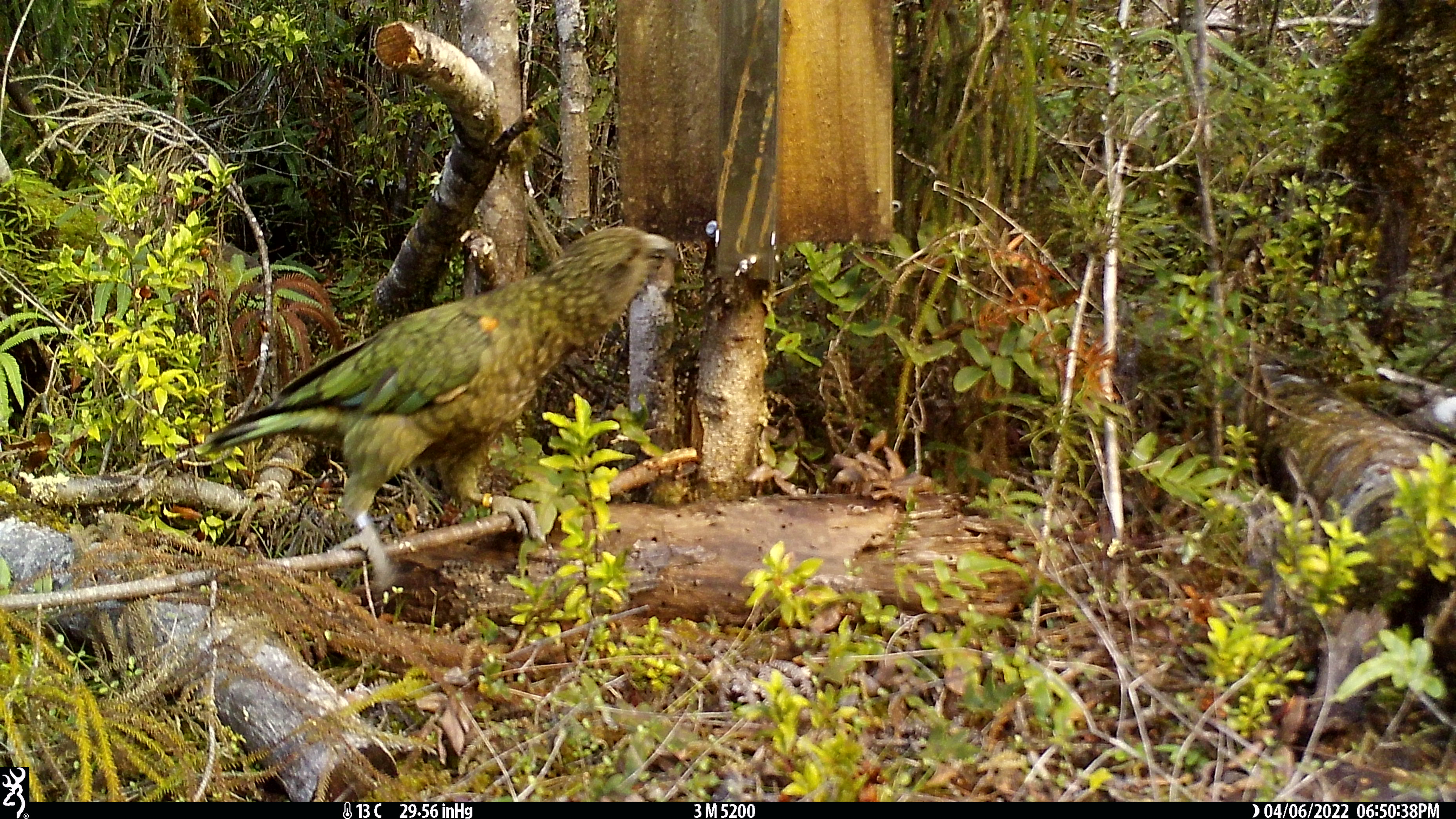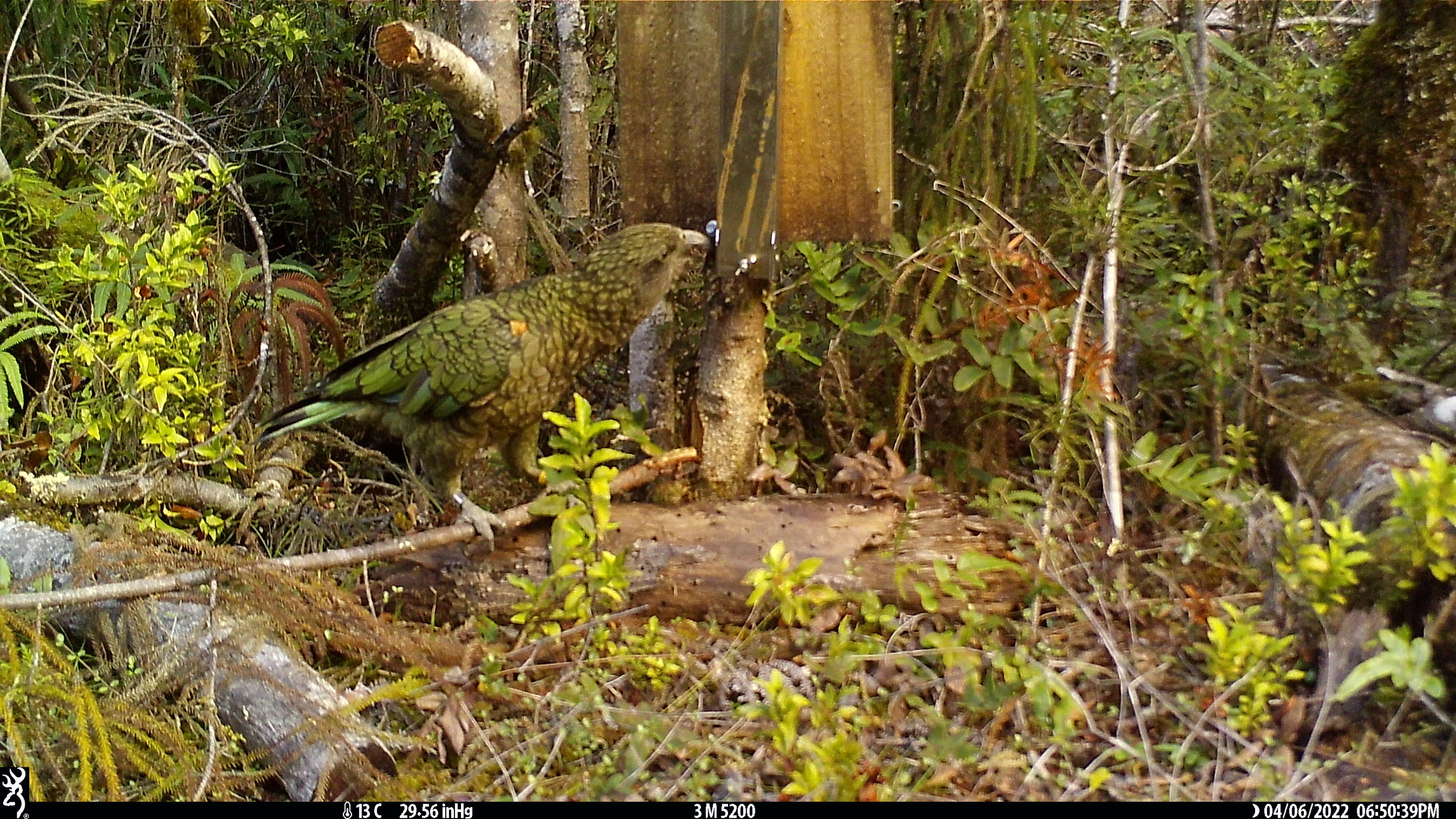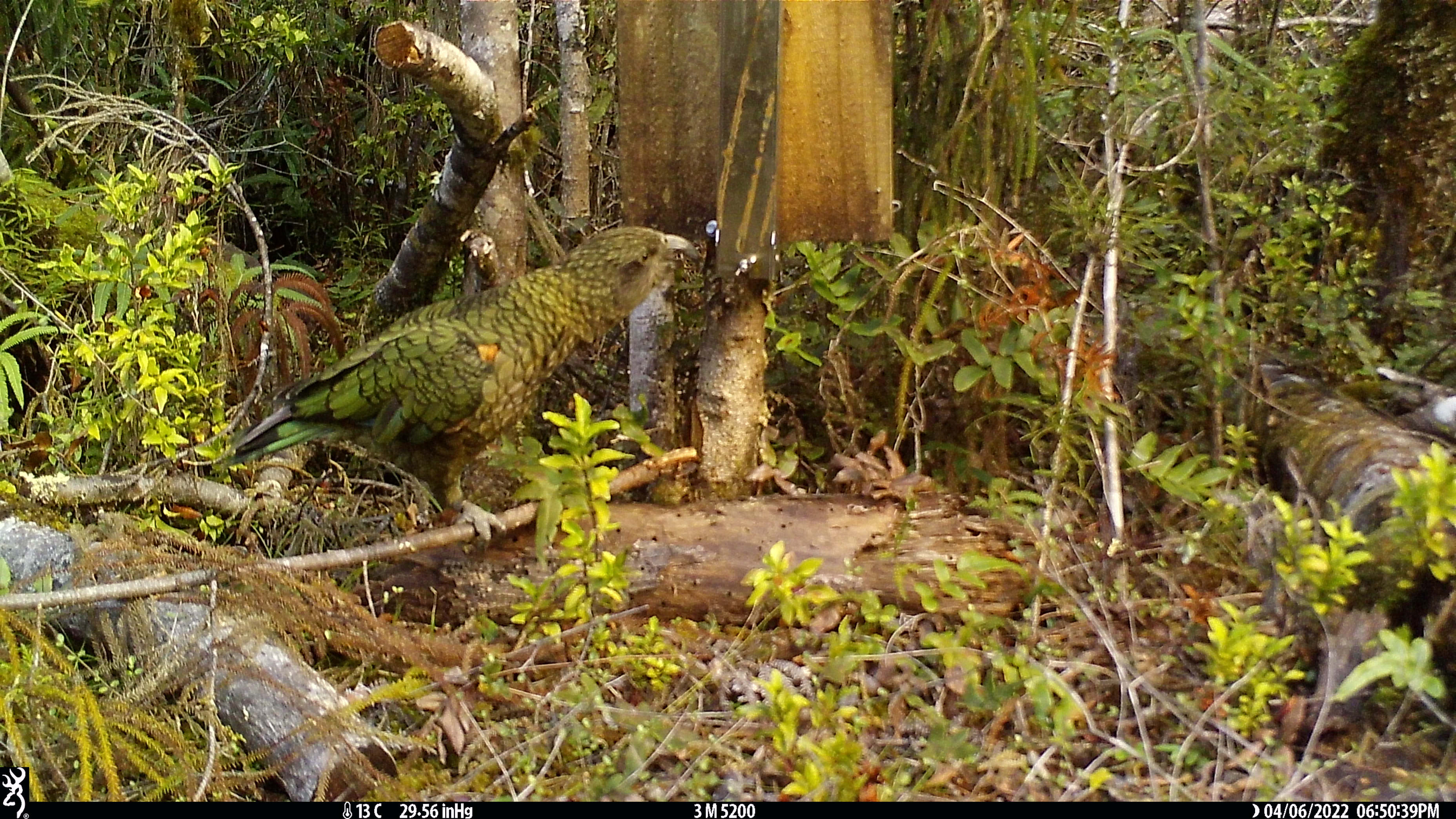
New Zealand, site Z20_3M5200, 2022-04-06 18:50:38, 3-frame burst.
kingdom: Animalia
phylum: Chordata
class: Aves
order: Psittaciformes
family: Strigopidae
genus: Nestor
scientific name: Nestor notabilis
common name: kea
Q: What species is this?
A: Kea (Nestor notabilis).